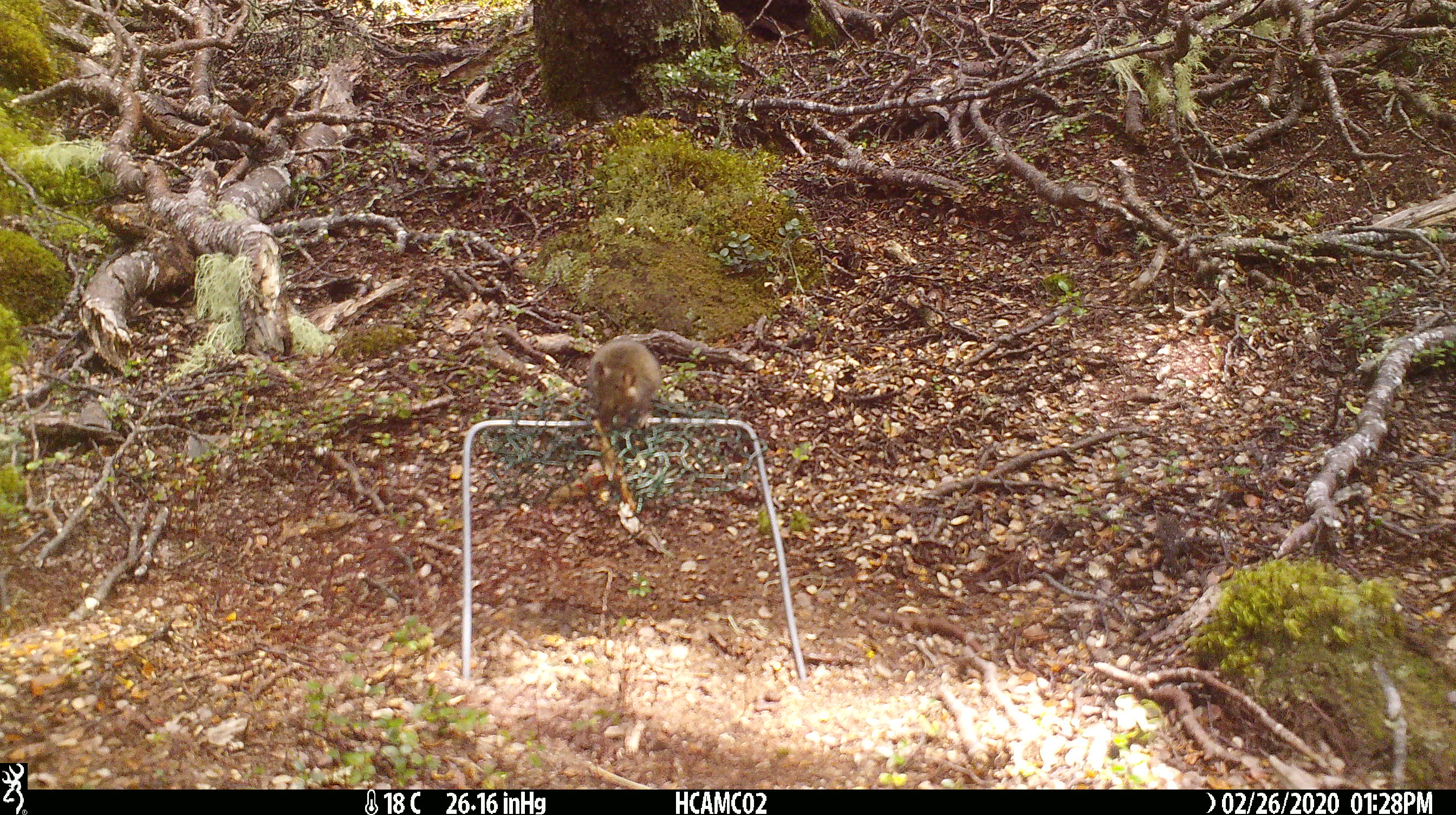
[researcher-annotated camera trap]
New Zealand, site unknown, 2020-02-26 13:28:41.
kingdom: Animalia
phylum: Chordata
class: Mammalia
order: Rodentia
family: Muridae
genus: Mus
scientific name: Mus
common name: mouse